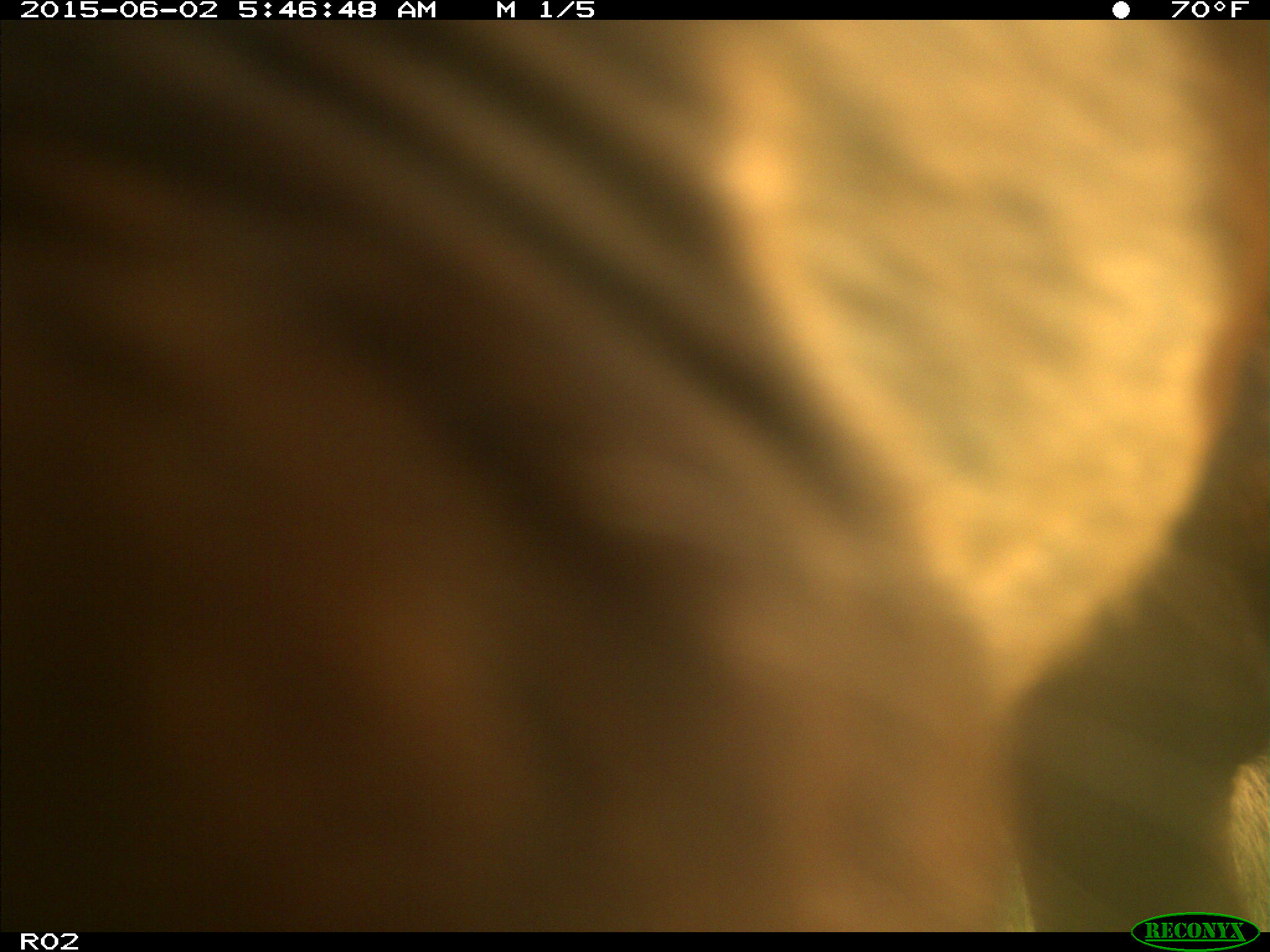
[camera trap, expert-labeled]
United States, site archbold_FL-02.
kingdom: Animalia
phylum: Chordata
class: Mammalia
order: Artiodactyla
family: Bovidae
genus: Bos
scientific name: Bos taurus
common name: domestic cow